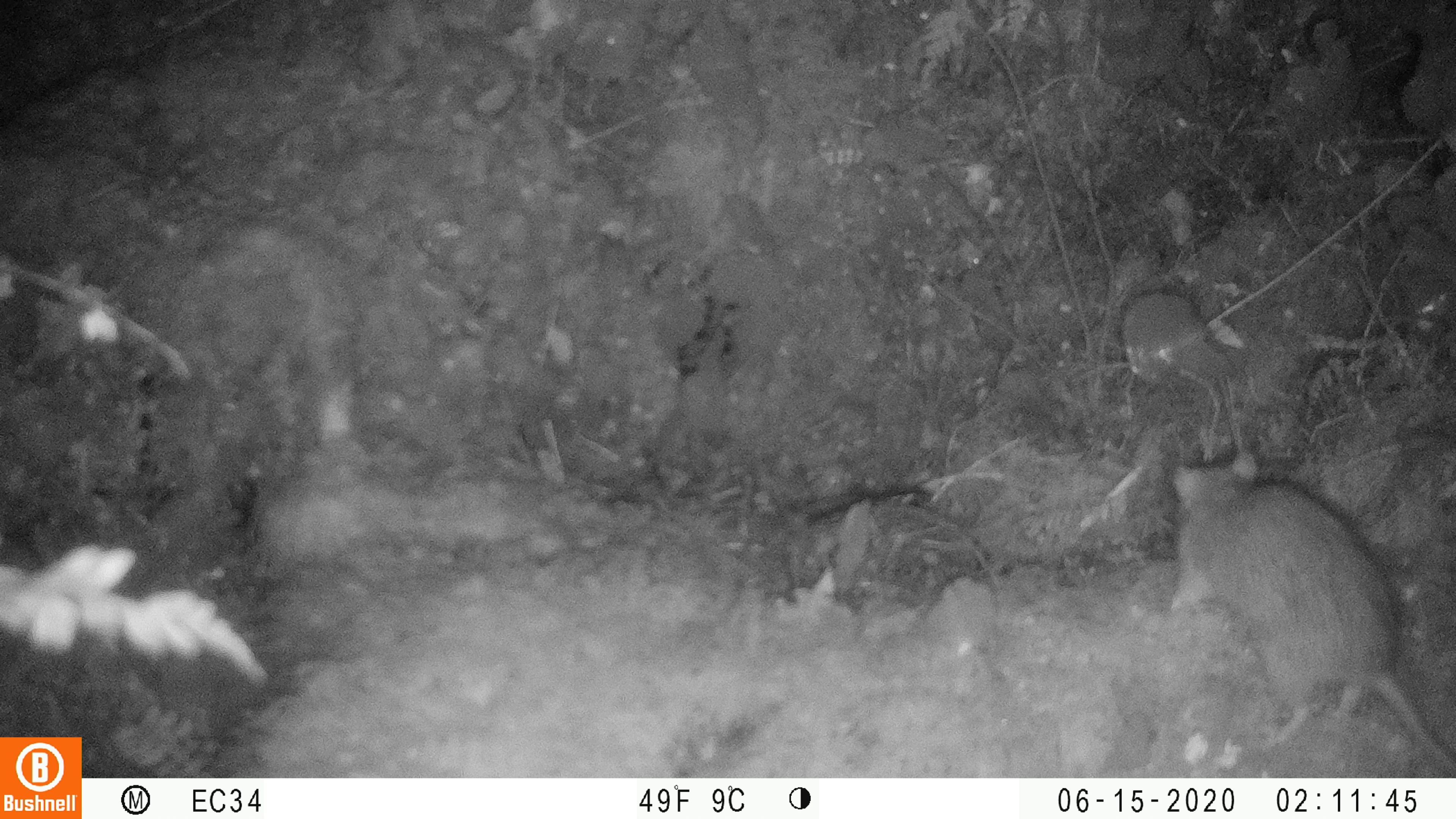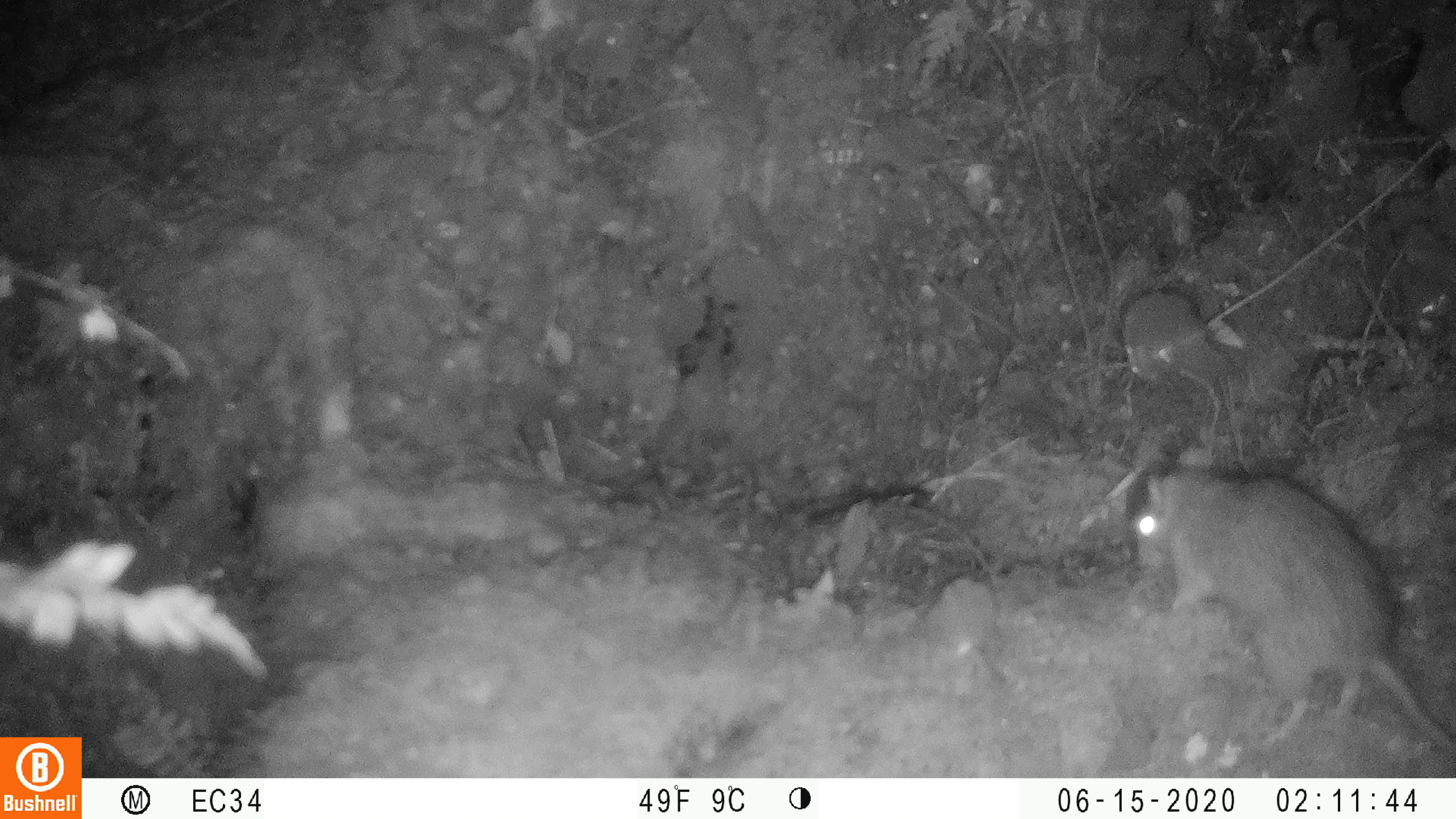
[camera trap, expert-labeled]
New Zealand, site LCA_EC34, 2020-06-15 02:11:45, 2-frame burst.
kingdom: Animalia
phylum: Chordata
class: Mammalia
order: Rodentia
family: Muridae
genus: Rattus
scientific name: Rattus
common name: rat